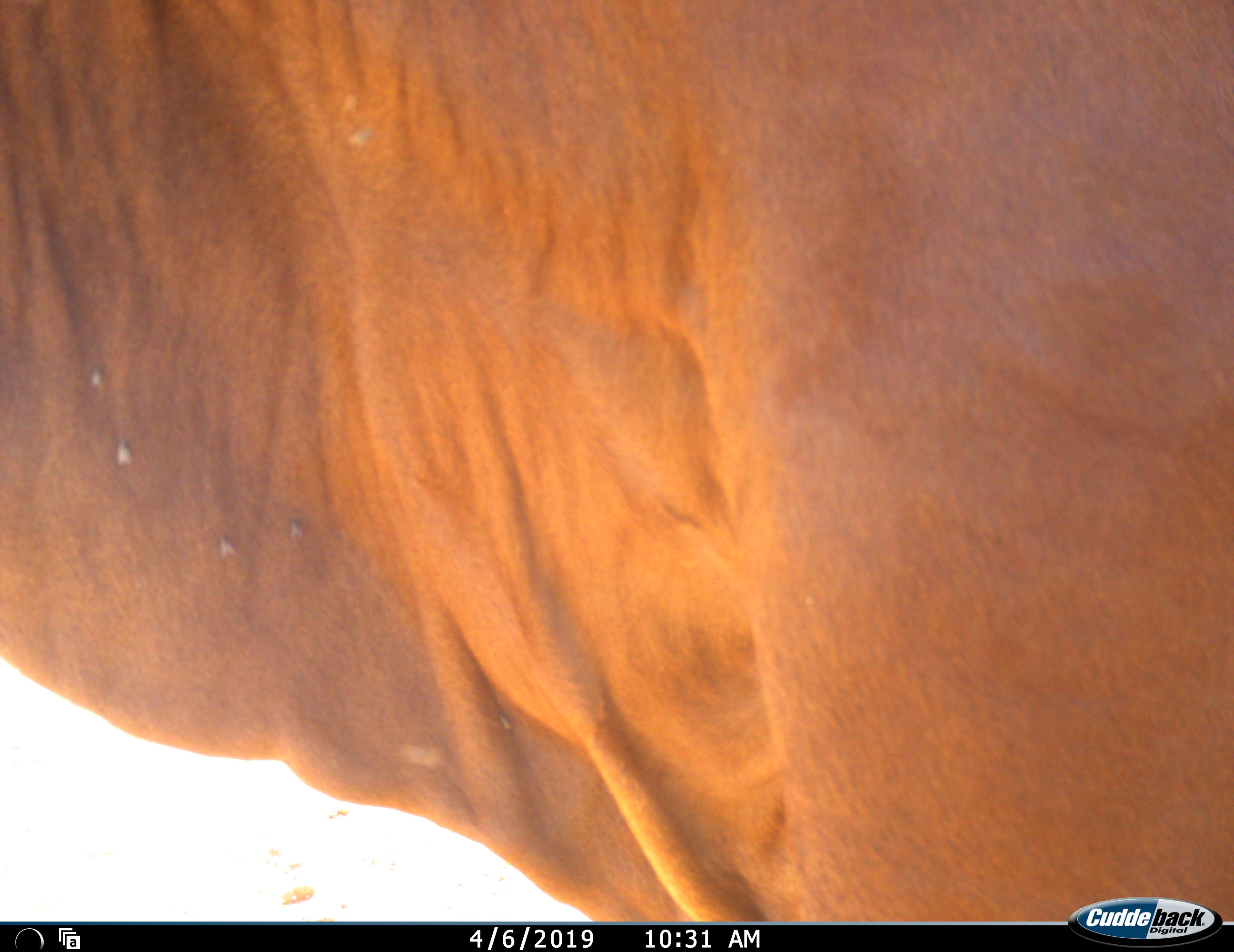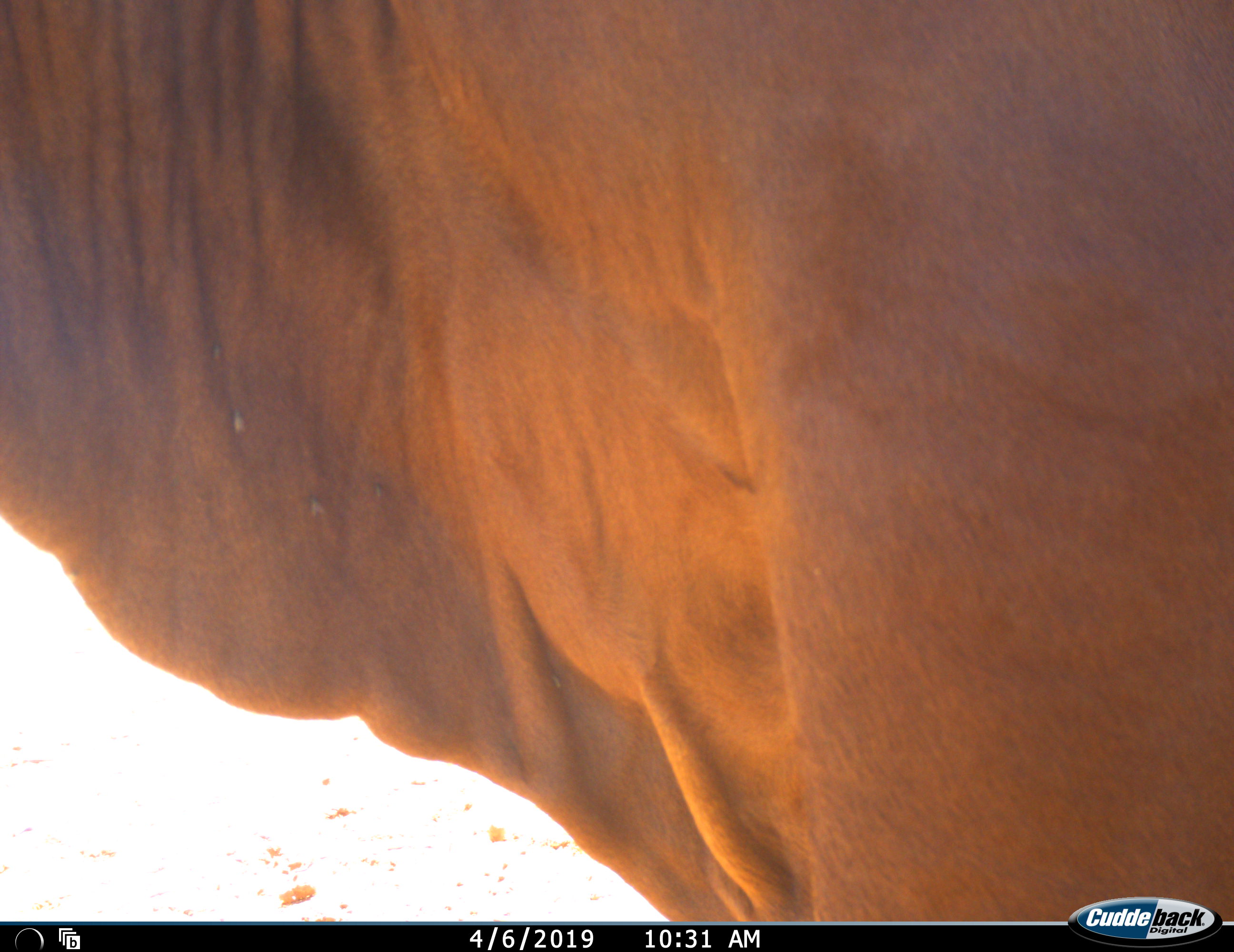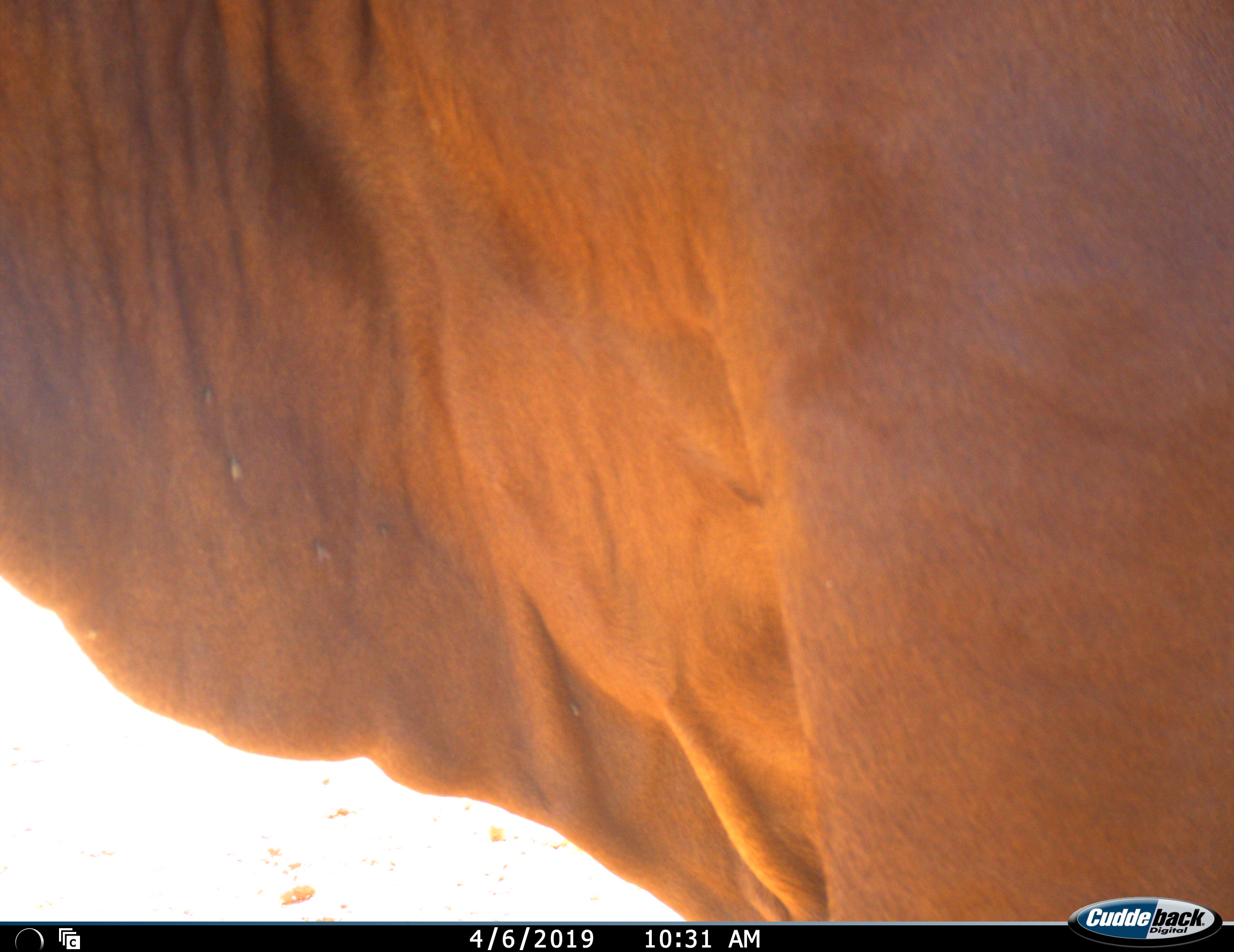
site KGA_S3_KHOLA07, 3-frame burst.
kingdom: Animalia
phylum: Chordata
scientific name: Vertebrata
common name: domestic animal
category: domesticanimal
Domesticanimal (domestic animal) (Vertebrata), count 1. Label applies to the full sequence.